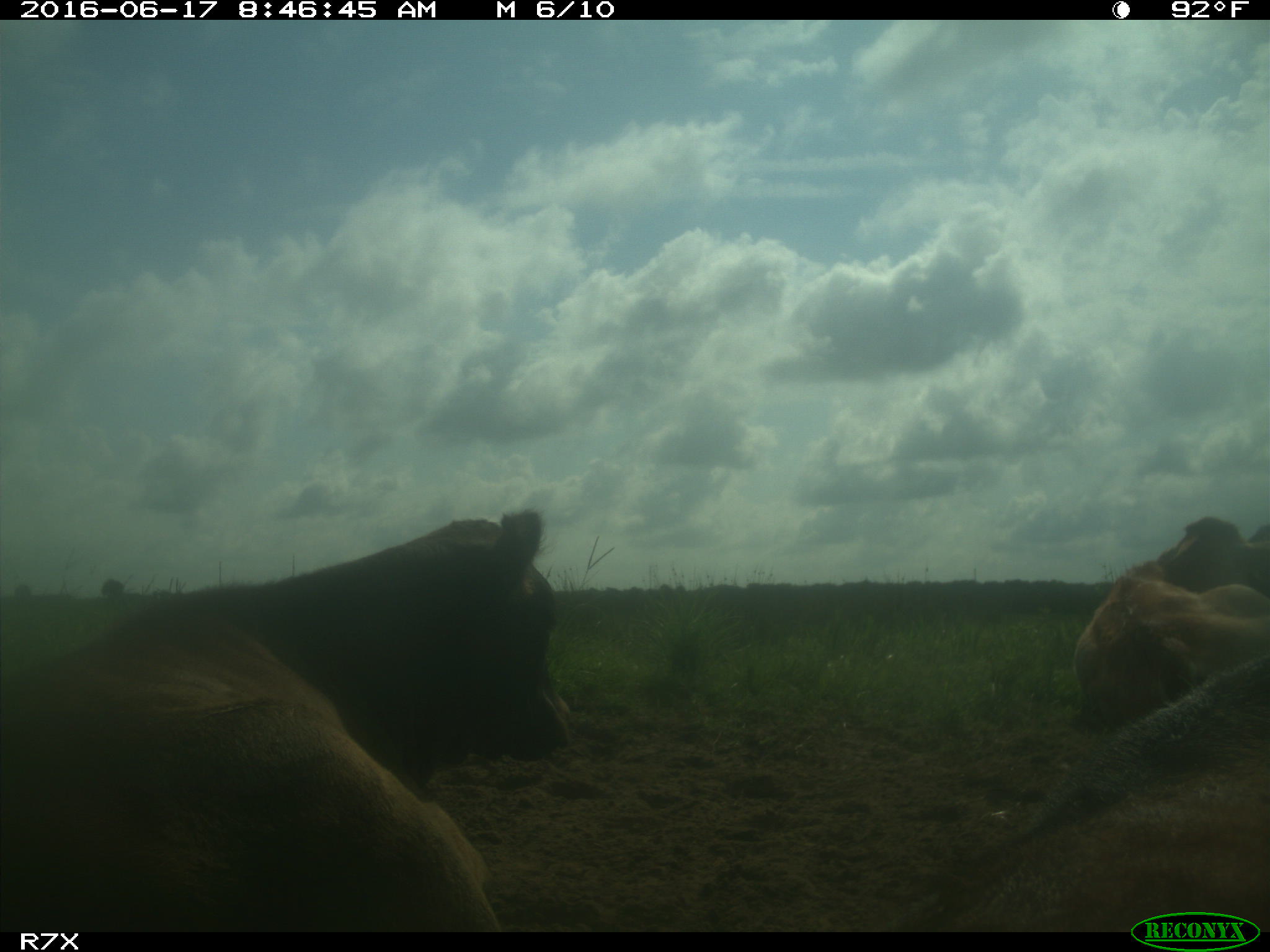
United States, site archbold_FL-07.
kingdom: Animalia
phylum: Chordata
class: Mammalia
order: Artiodactyla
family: Bovidae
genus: Bos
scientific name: Bos taurus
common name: domestic cow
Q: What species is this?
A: Bos taurus (domestic cow).